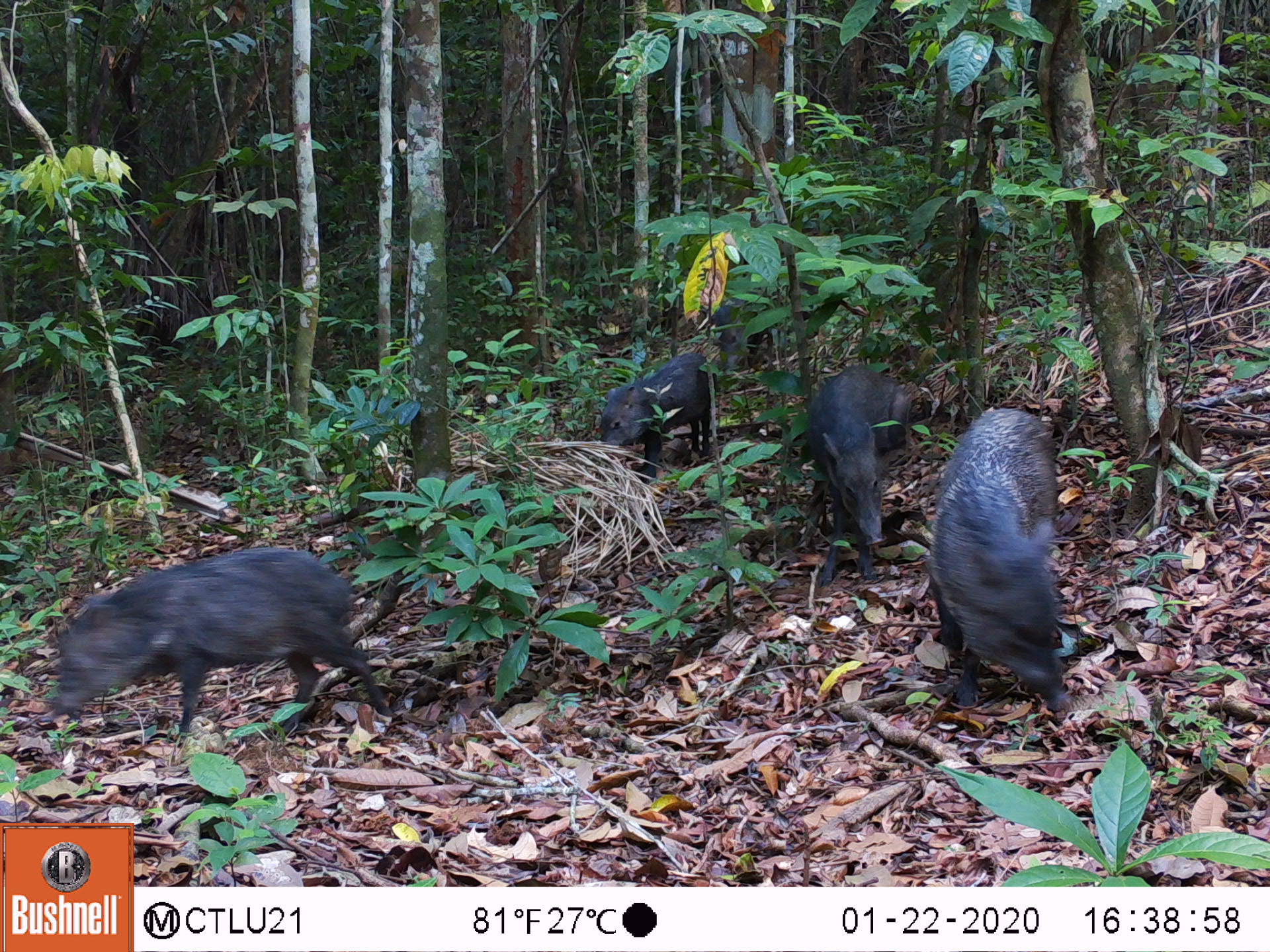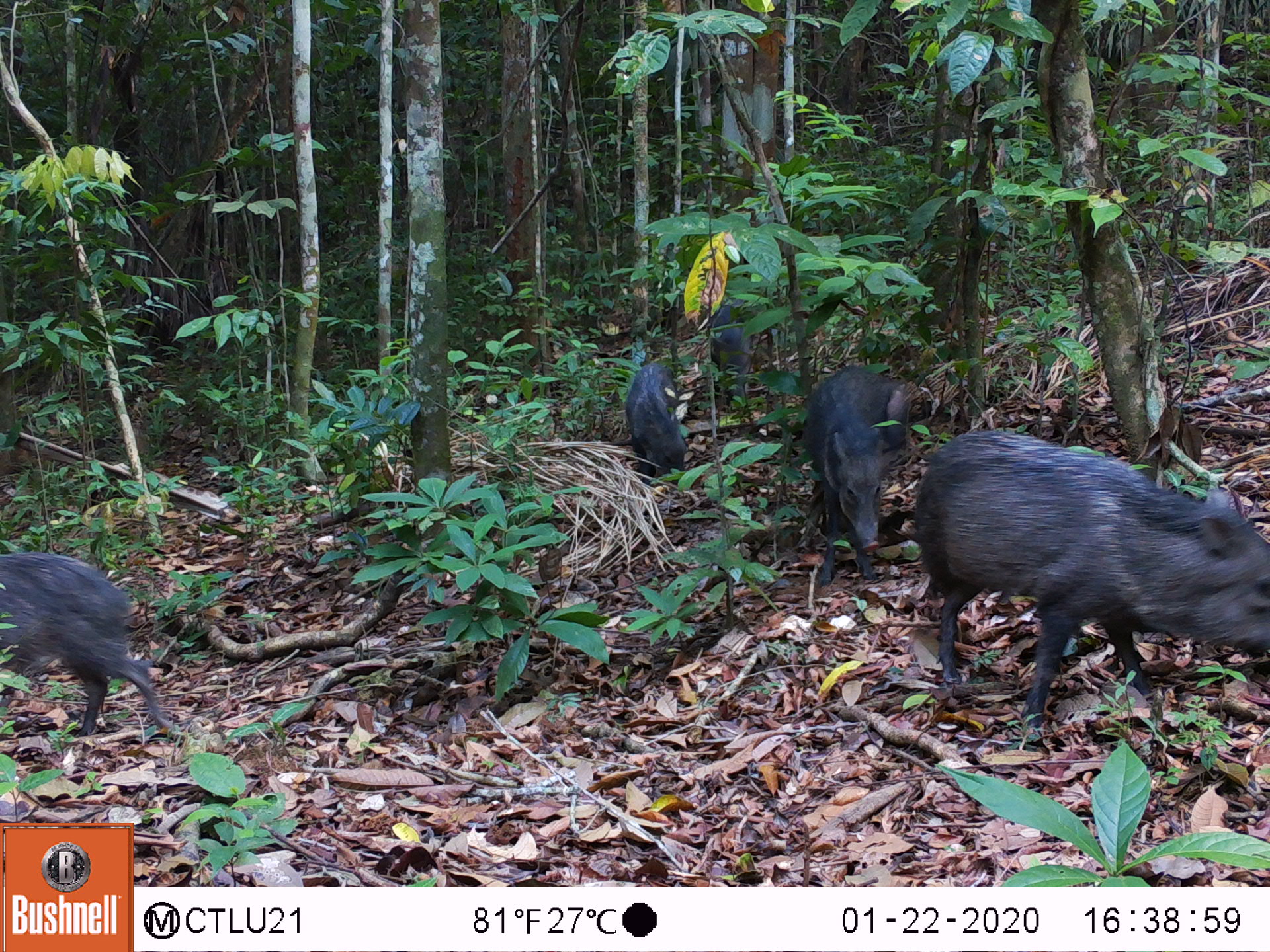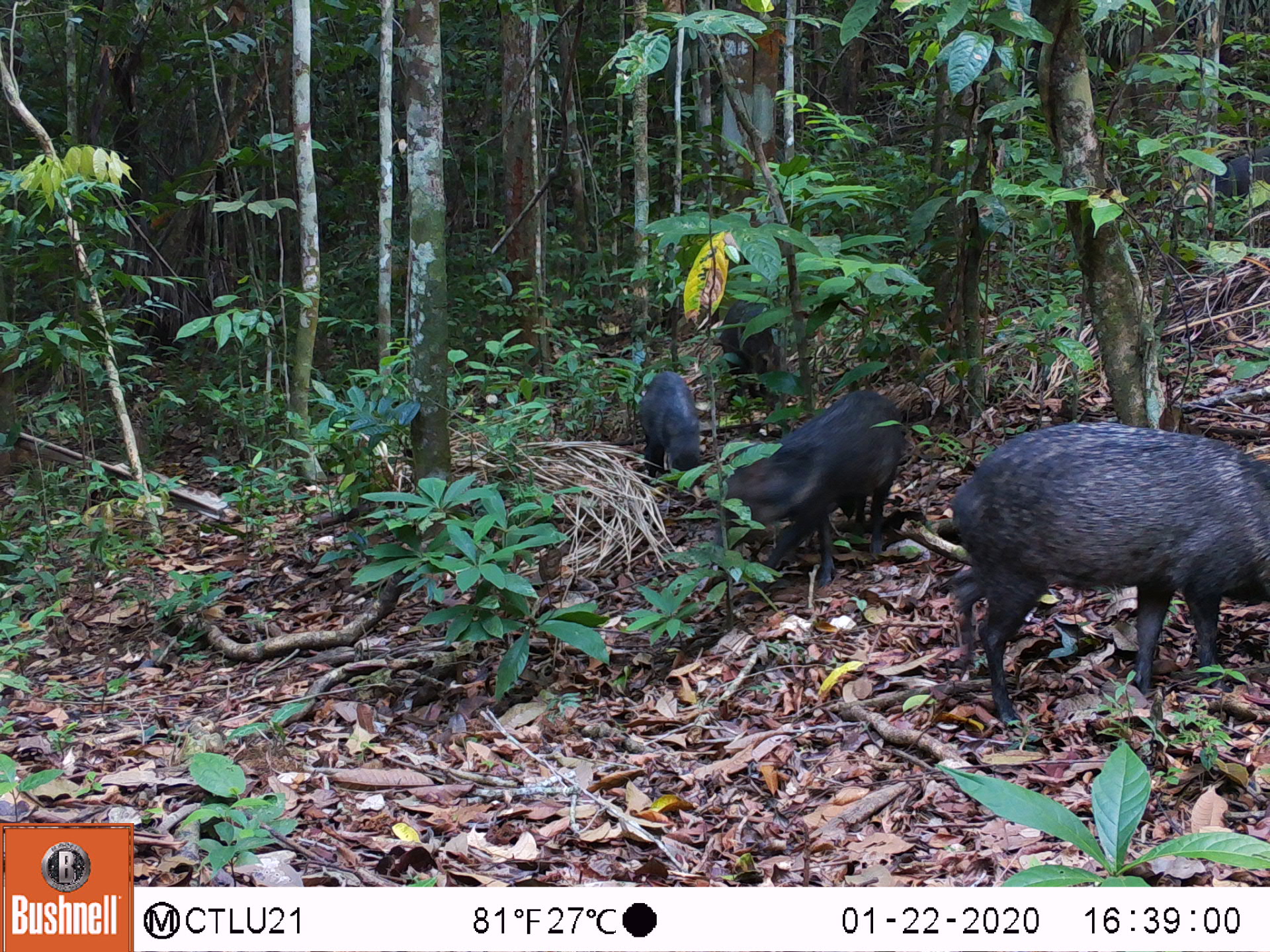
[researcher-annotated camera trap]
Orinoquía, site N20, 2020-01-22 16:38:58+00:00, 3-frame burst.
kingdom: Animalia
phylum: Chordata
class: Mammalia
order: Artiodactyla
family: Tayassuidae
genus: Pecari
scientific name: Pecari tajacu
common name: collared peccary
Collared peccary (Pecari tajacu).